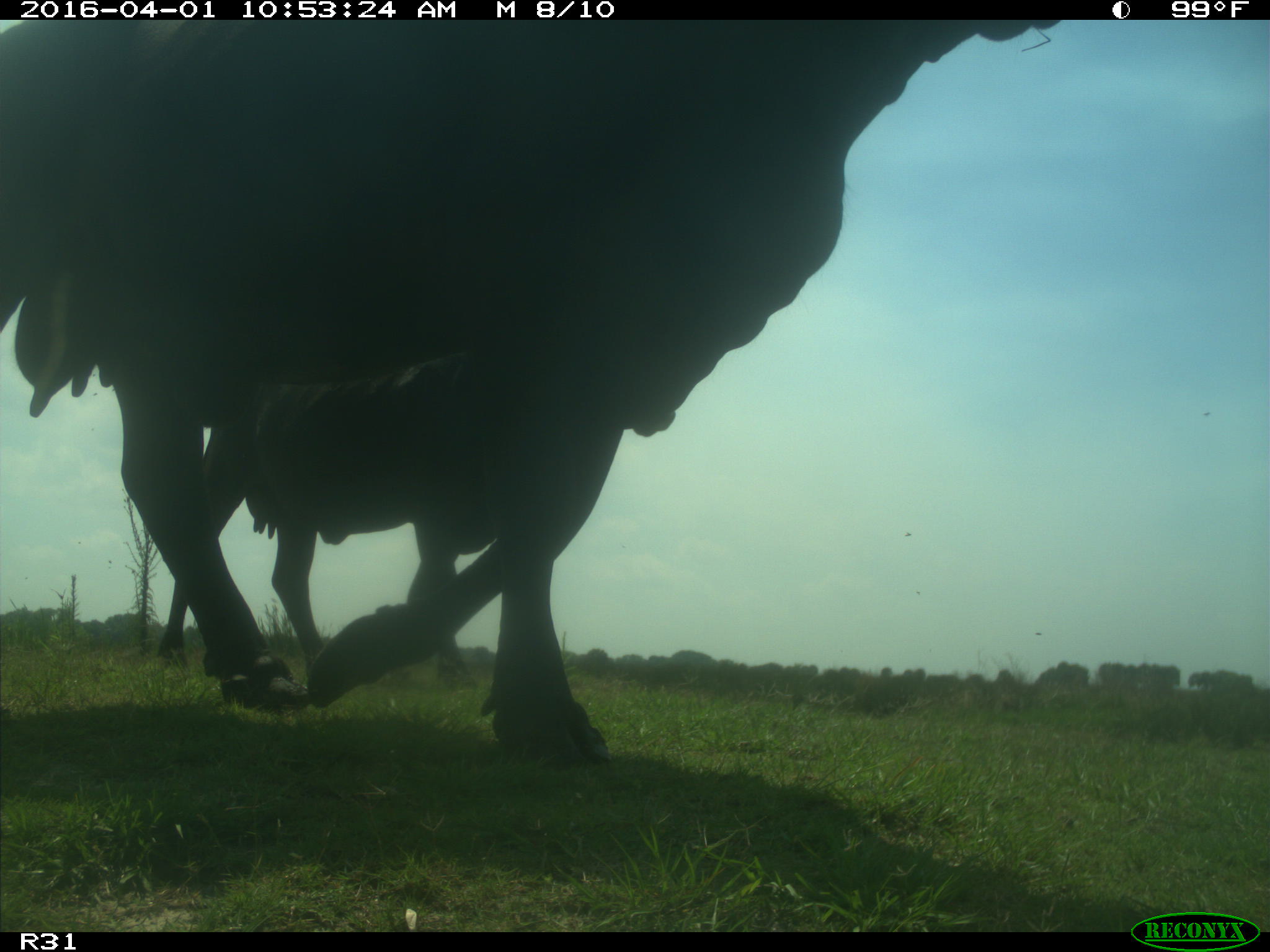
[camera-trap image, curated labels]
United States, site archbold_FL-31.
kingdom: Animalia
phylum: Chordata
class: Mammalia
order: Artiodactyla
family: Bovidae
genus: Bos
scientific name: Bos taurus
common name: domestic cow